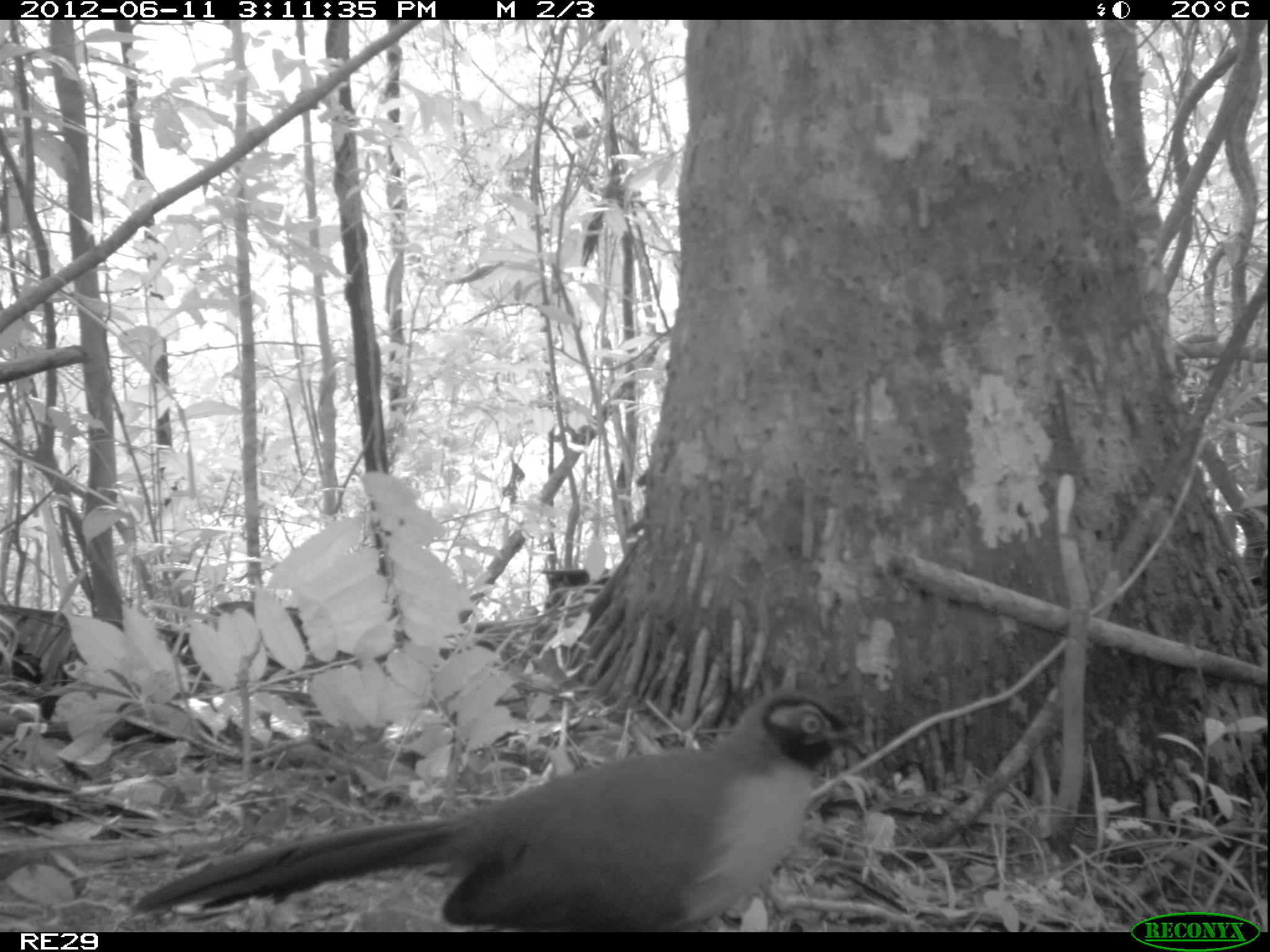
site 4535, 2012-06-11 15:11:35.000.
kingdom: Animalia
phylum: Chordata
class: Aves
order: Cuculiformes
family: Cuculidae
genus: Coua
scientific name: Coua serriana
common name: red-breasted coua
Coua serriana (red-breasted coua), count 4.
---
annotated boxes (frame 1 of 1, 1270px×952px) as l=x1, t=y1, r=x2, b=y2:
coua serriana: l=134, t=690, r=871, b=932